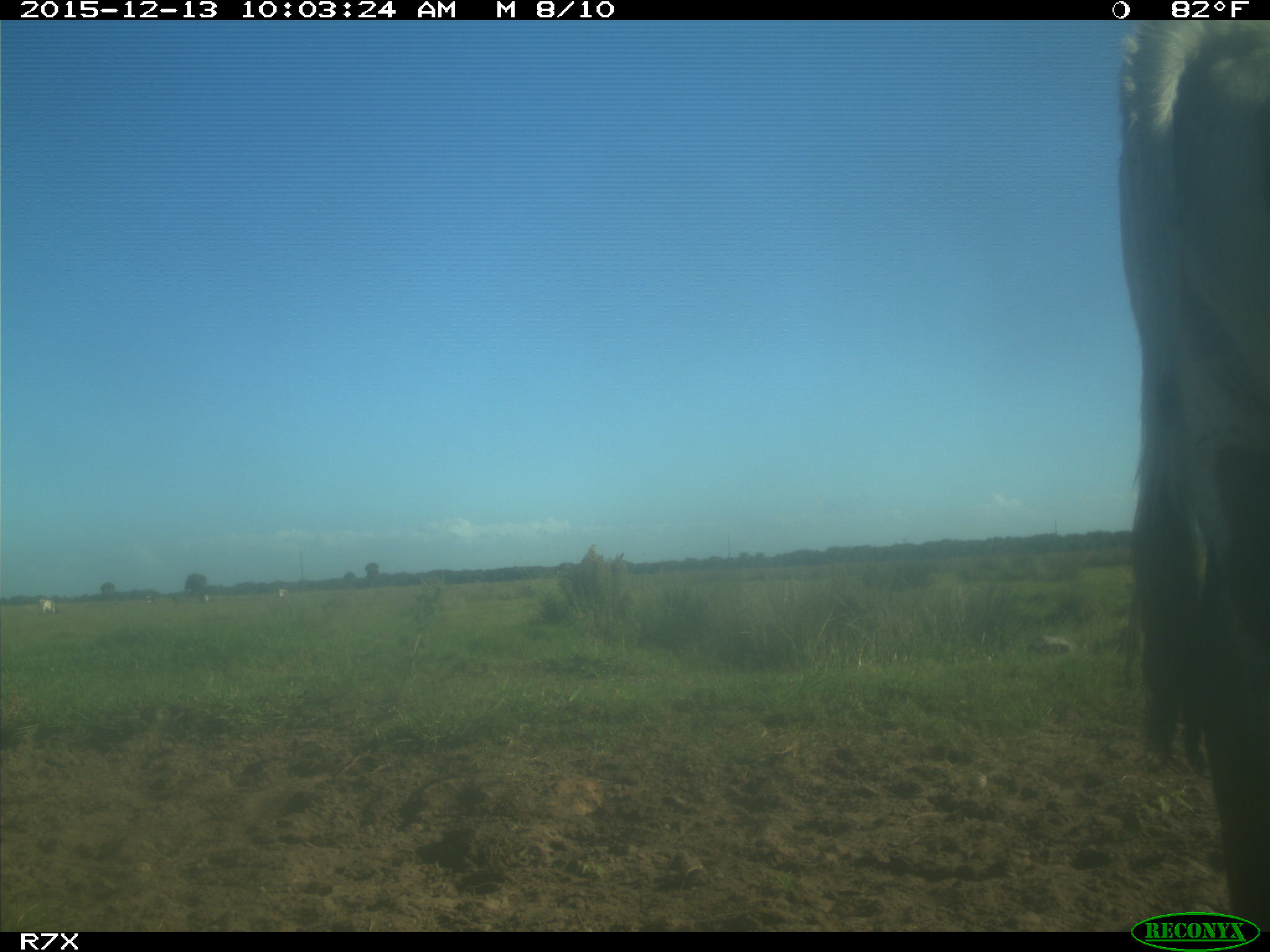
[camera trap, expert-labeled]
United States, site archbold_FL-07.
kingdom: Animalia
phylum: Chordata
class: Mammalia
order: Artiodactyla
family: Bovidae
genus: Bos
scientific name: Bos taurus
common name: domestic cow